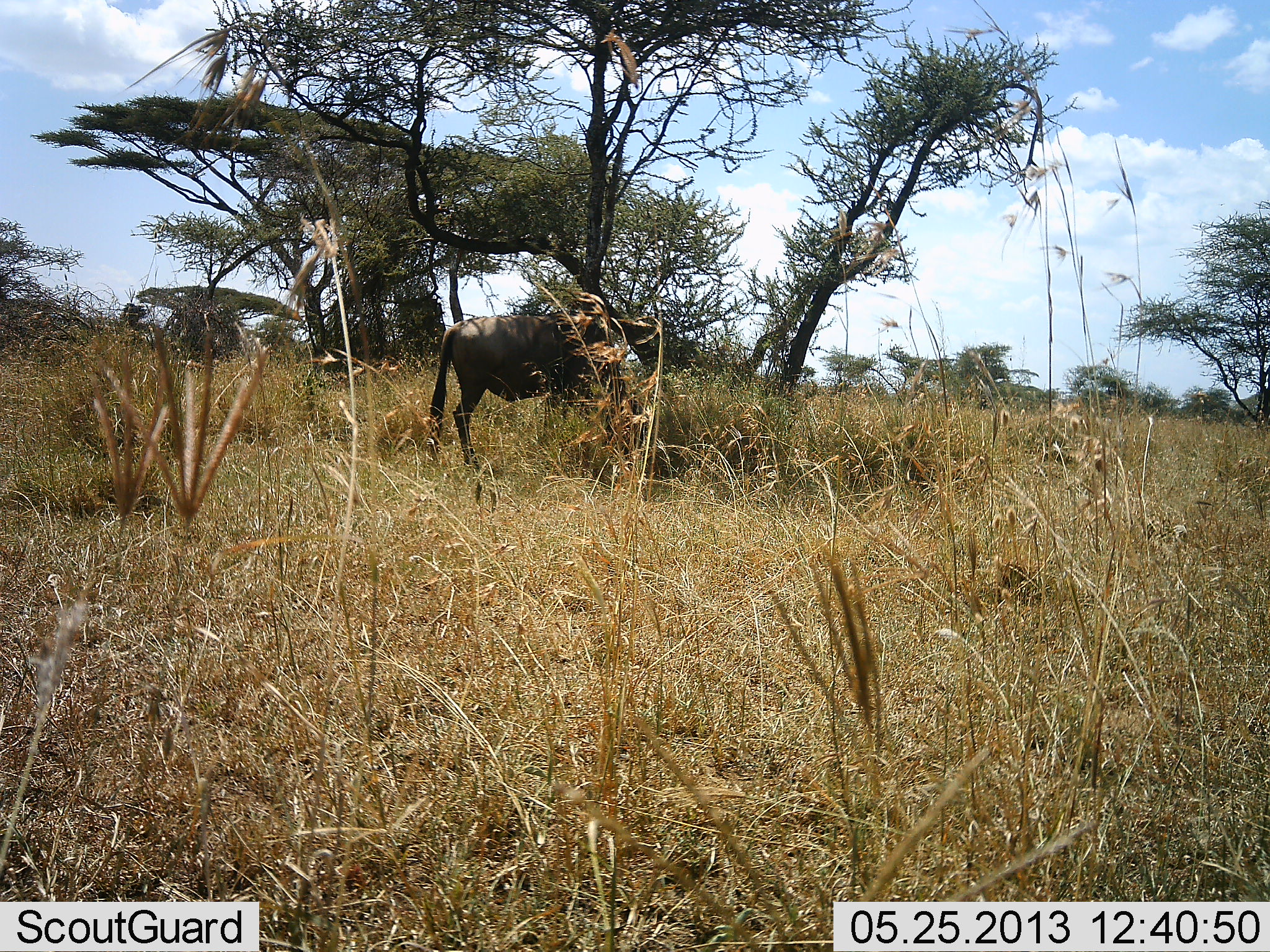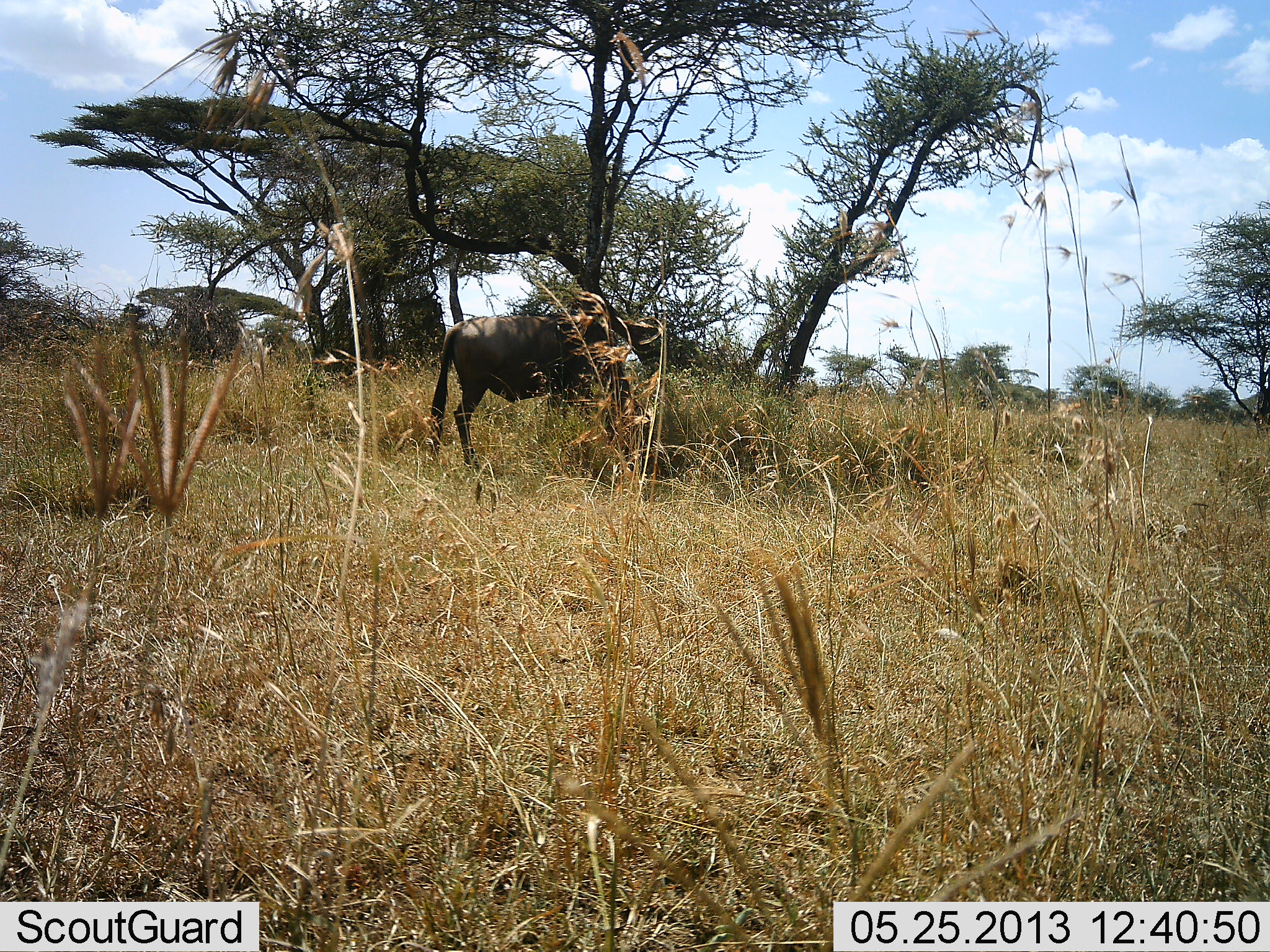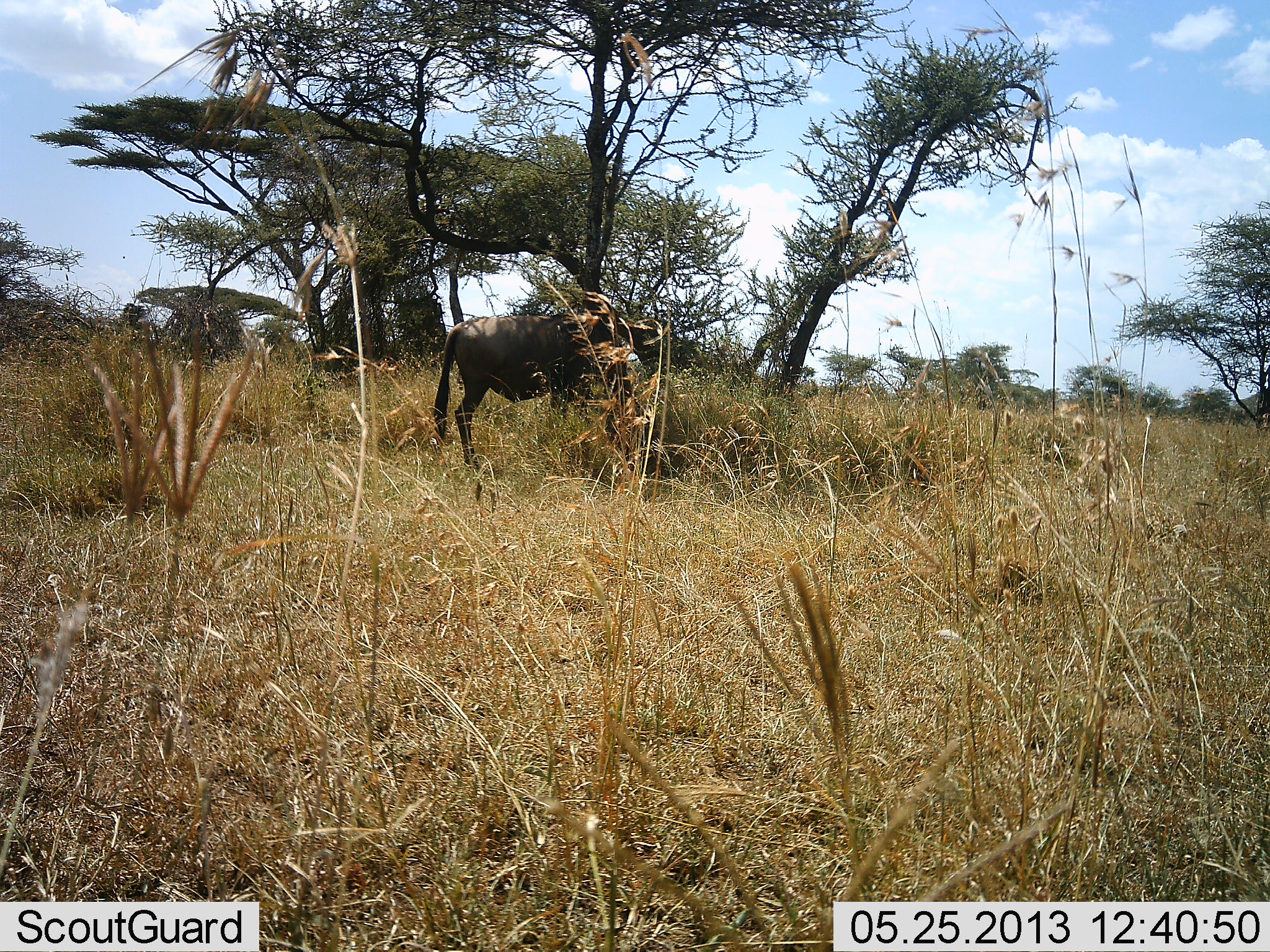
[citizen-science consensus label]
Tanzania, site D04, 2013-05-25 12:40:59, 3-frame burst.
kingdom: Animalia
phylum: Chordata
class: Mammalia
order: Artiodactyla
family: Bovidae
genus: Connochaetes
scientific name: Connochaetes taurinus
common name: blue wildebeest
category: wildebeest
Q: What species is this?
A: Wildebeest (blue wildebeest) (Connochaetes taurinus).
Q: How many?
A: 1.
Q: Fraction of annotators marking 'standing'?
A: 100%.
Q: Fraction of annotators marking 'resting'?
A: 0%.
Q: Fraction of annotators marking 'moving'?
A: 0%.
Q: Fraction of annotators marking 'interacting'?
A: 0%.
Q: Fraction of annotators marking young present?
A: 0%.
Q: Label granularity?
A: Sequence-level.